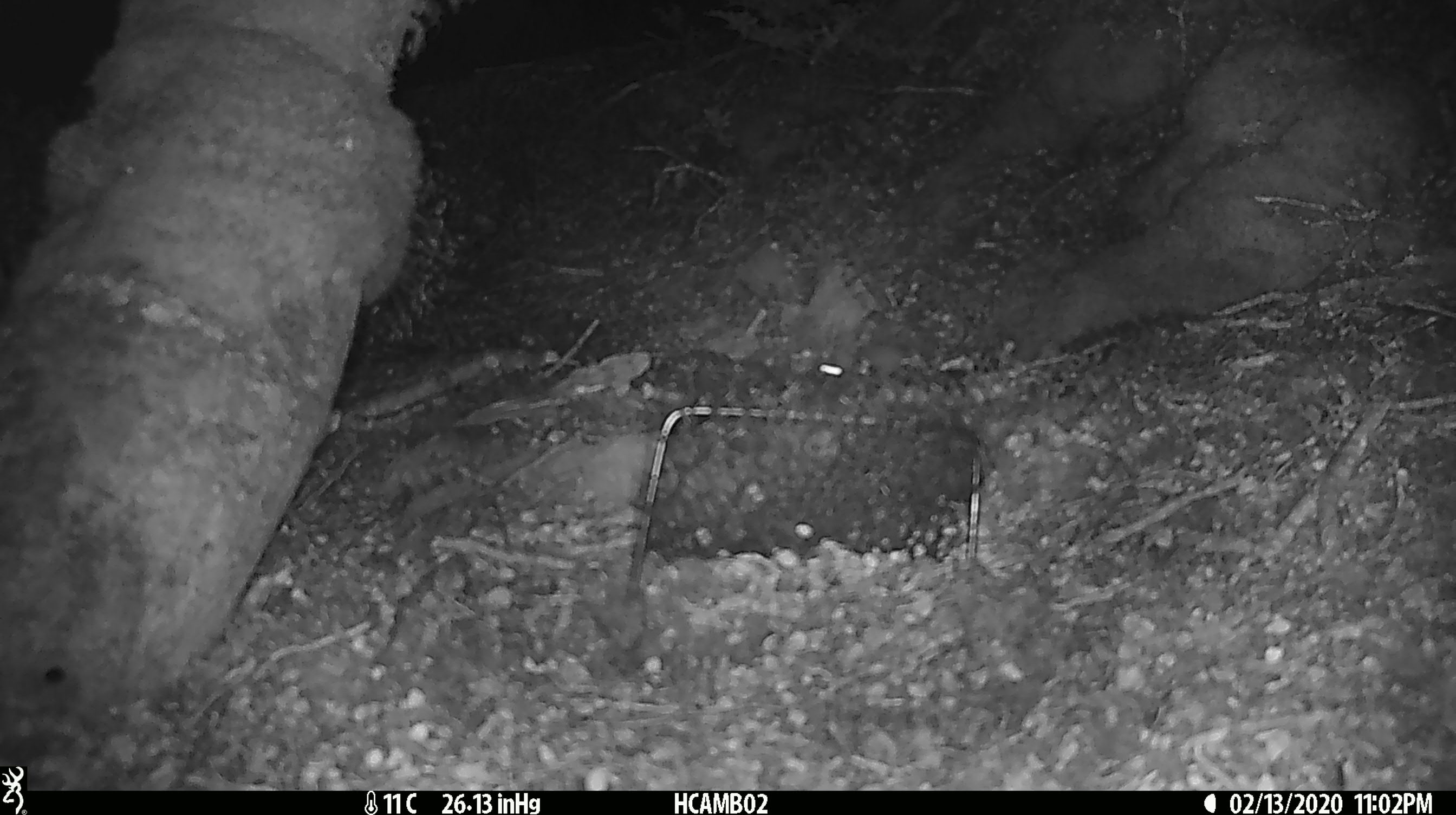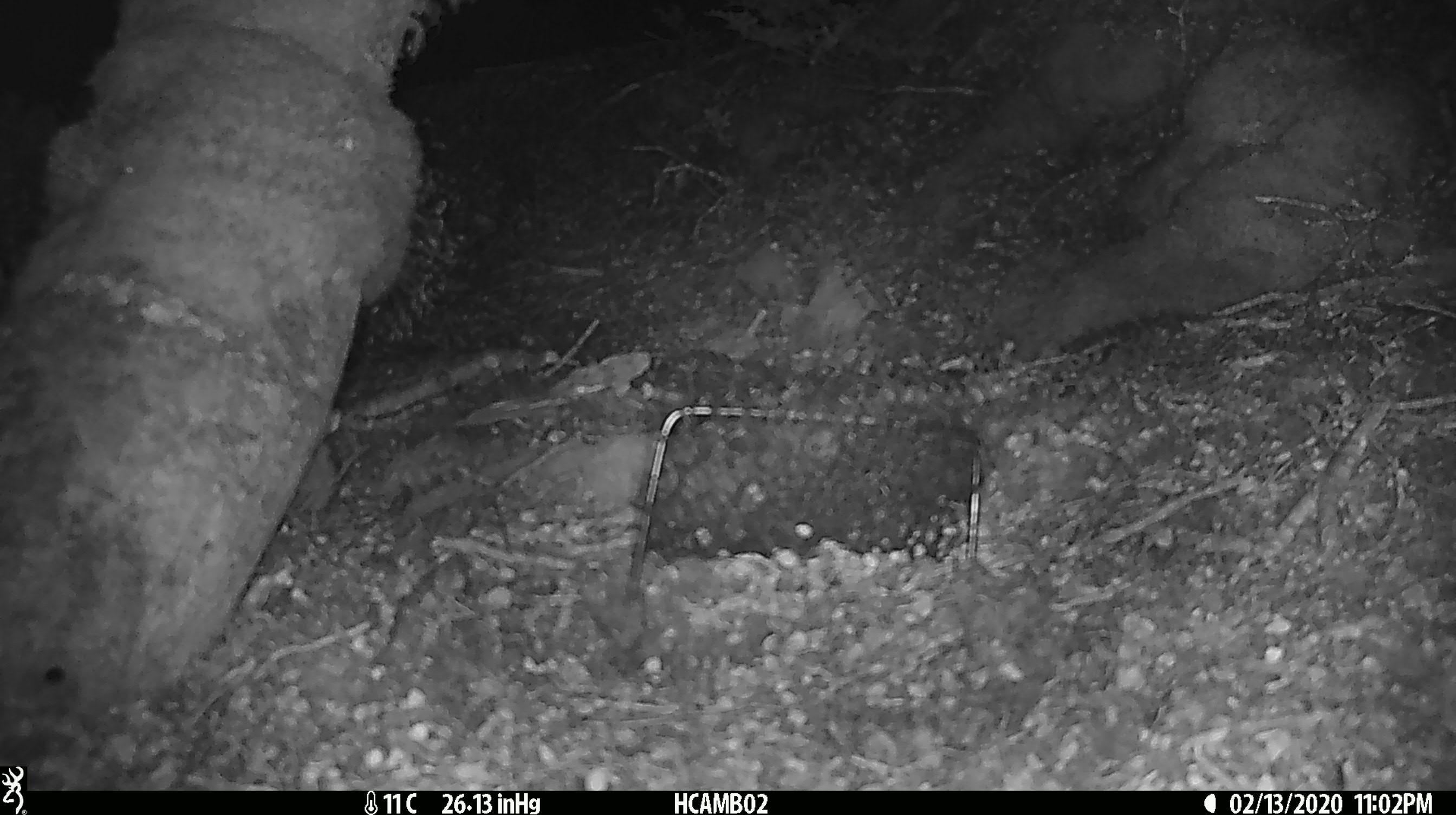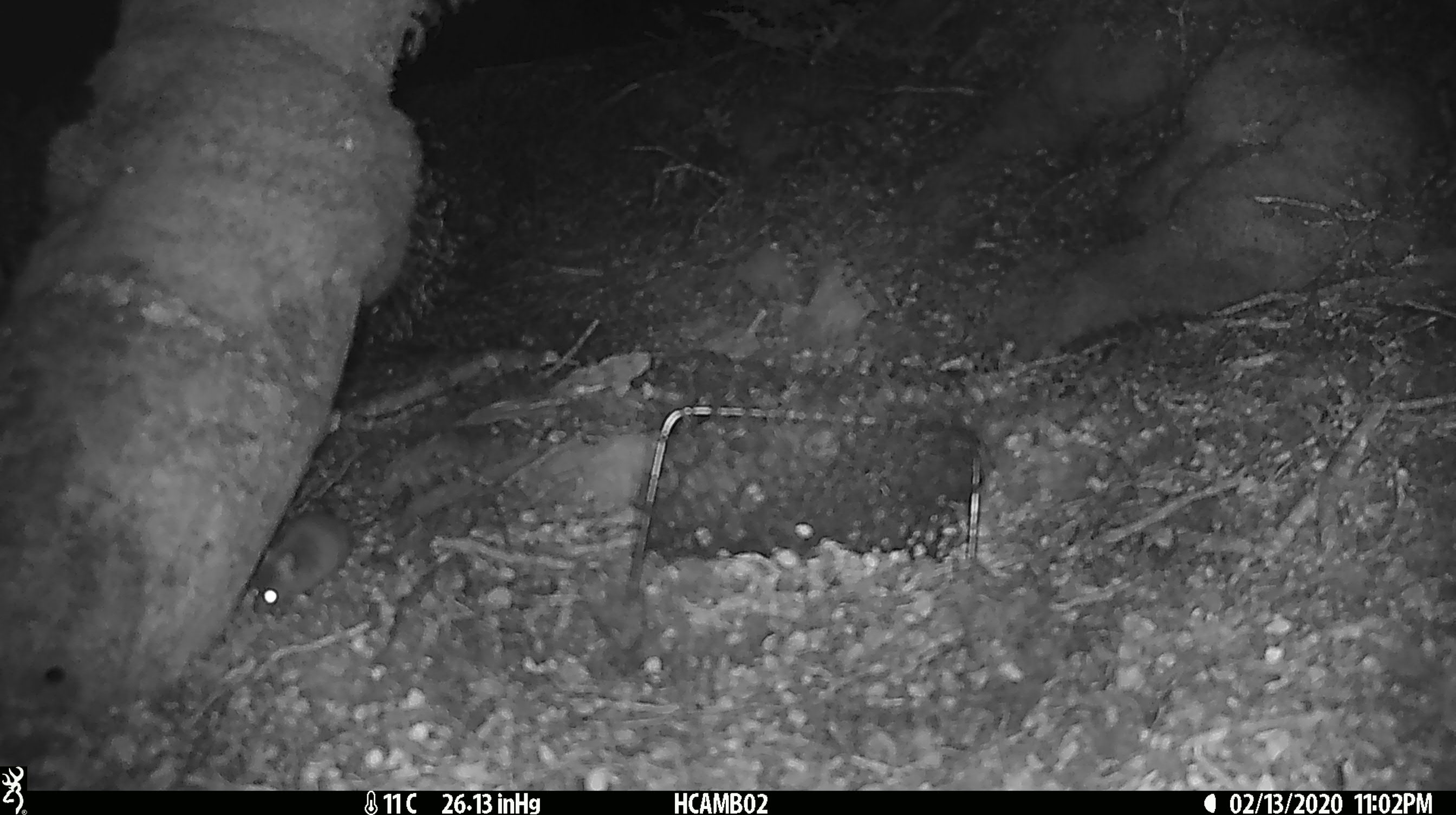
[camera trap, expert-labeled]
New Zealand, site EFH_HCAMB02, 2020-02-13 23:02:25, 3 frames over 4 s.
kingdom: Animalia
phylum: Chordata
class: Mammalia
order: Rodentia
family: Muridae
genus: Mus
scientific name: Mus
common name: mouse